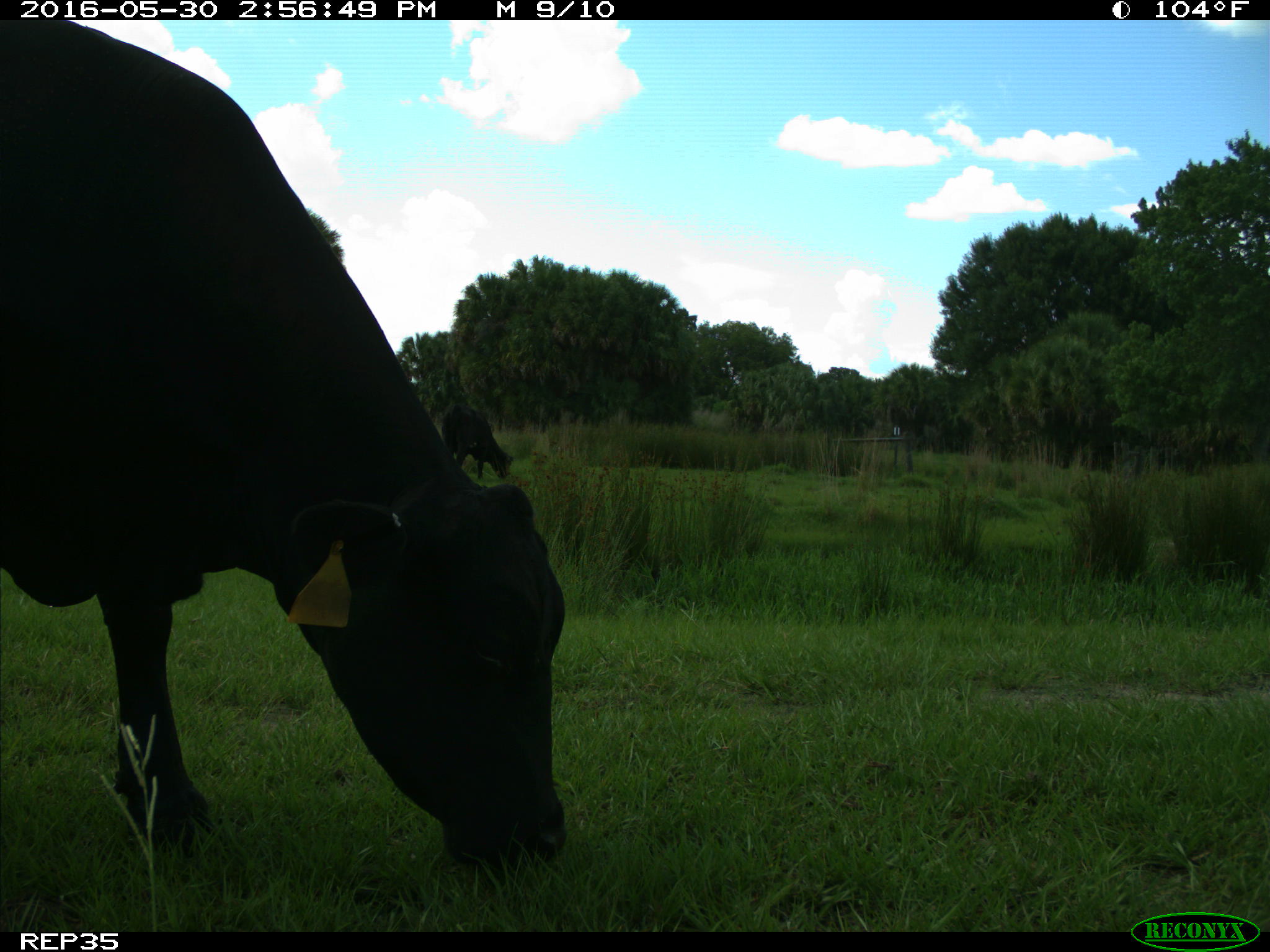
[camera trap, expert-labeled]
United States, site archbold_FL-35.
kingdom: Animalia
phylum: Chordata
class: Mammalia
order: Artiodactyla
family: Bovidae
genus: Bos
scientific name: Bos taurus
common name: domestic cow